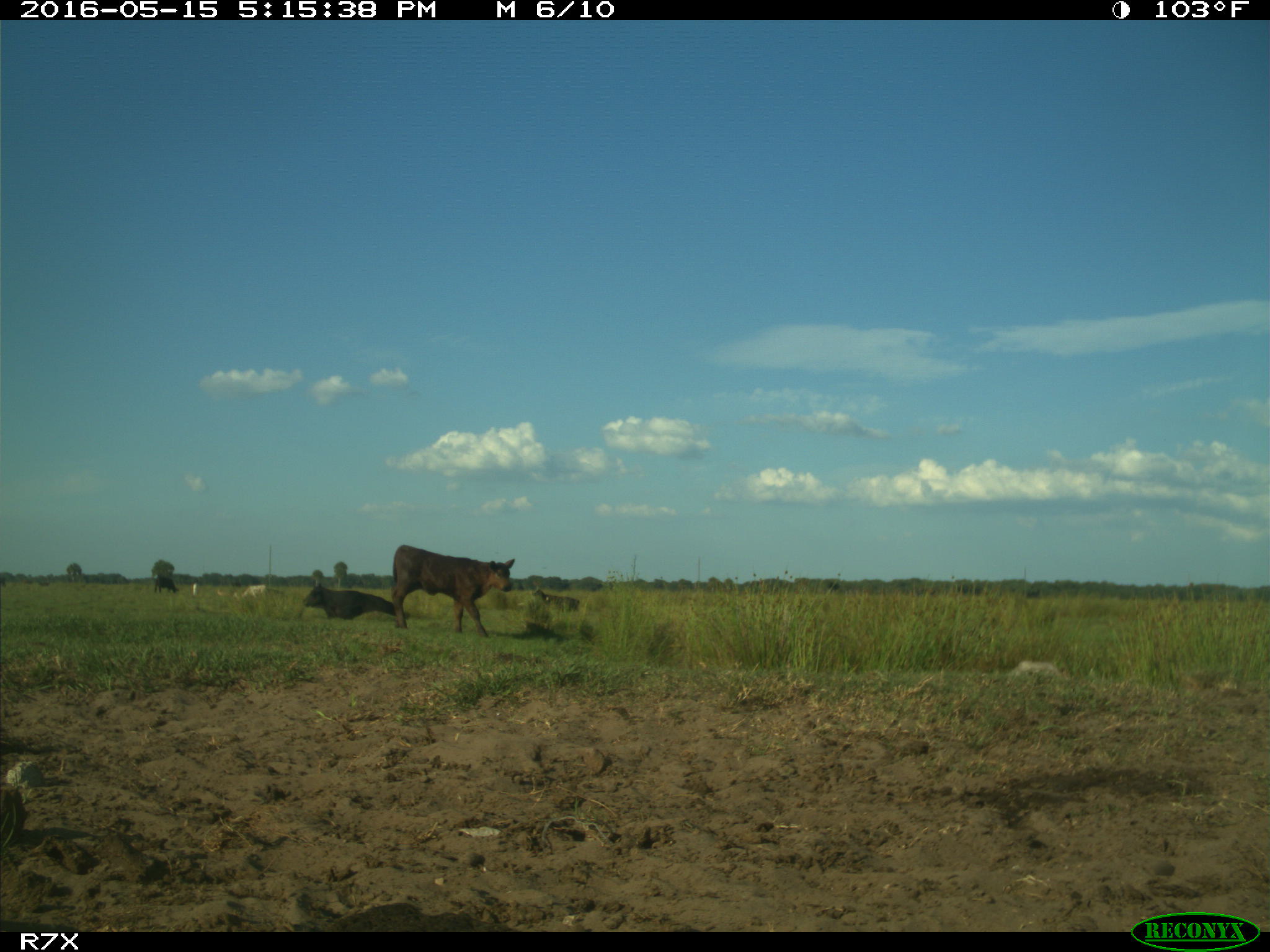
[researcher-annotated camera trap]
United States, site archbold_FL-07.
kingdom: Animalia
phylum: Chordata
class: Mammalia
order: Artiodactyla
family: Bovidae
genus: Bos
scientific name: Bos taurus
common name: domestic cow